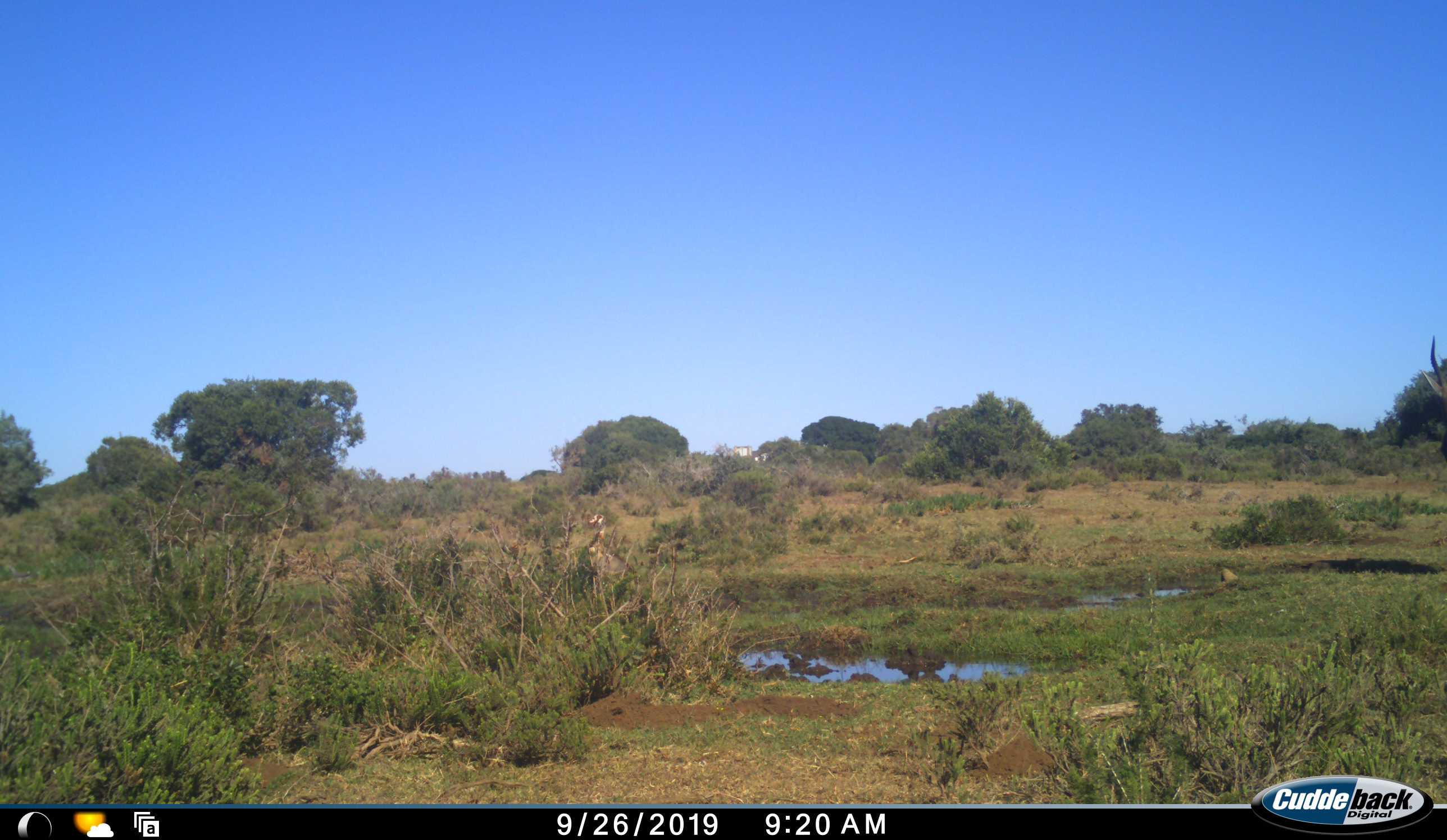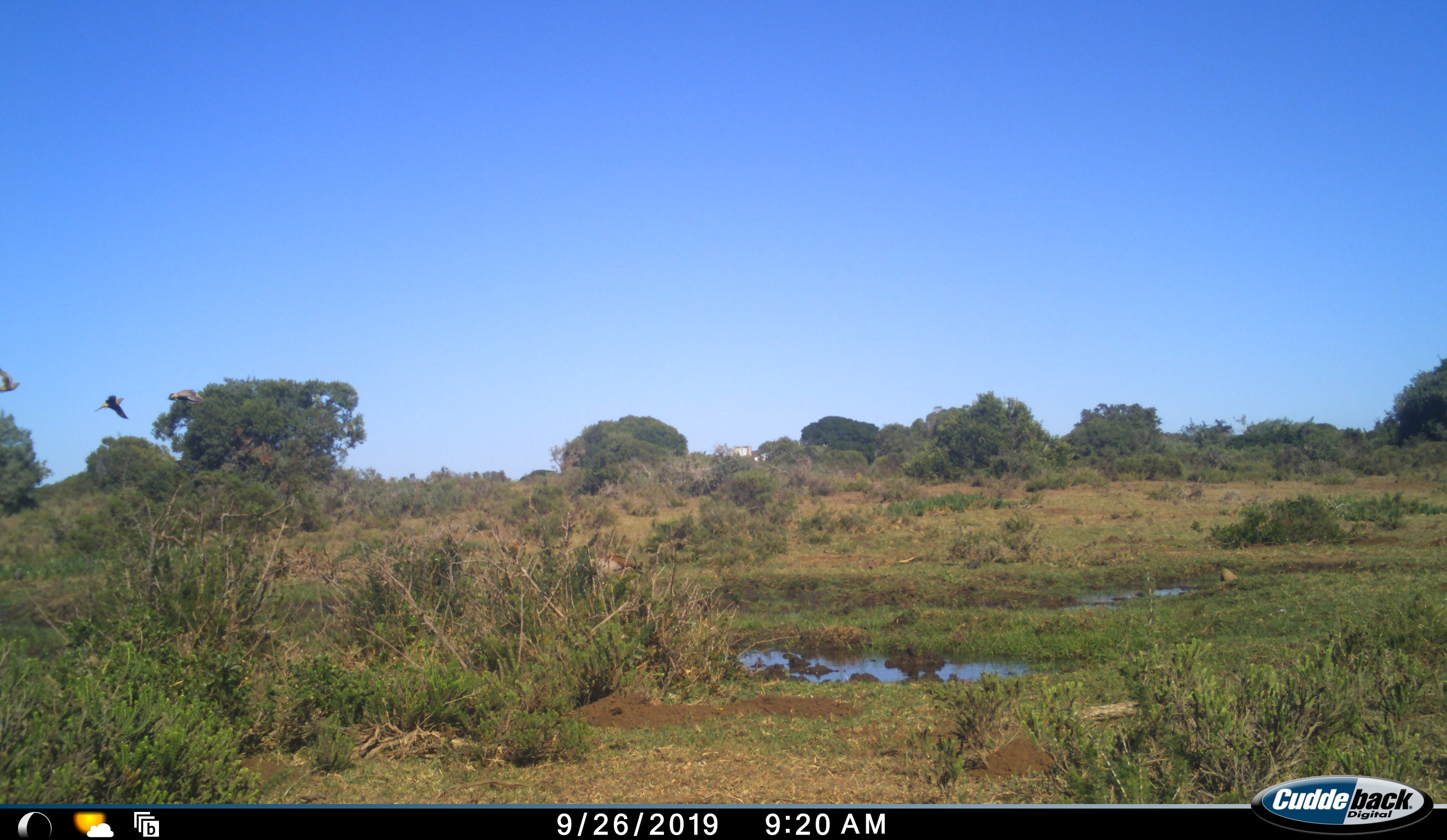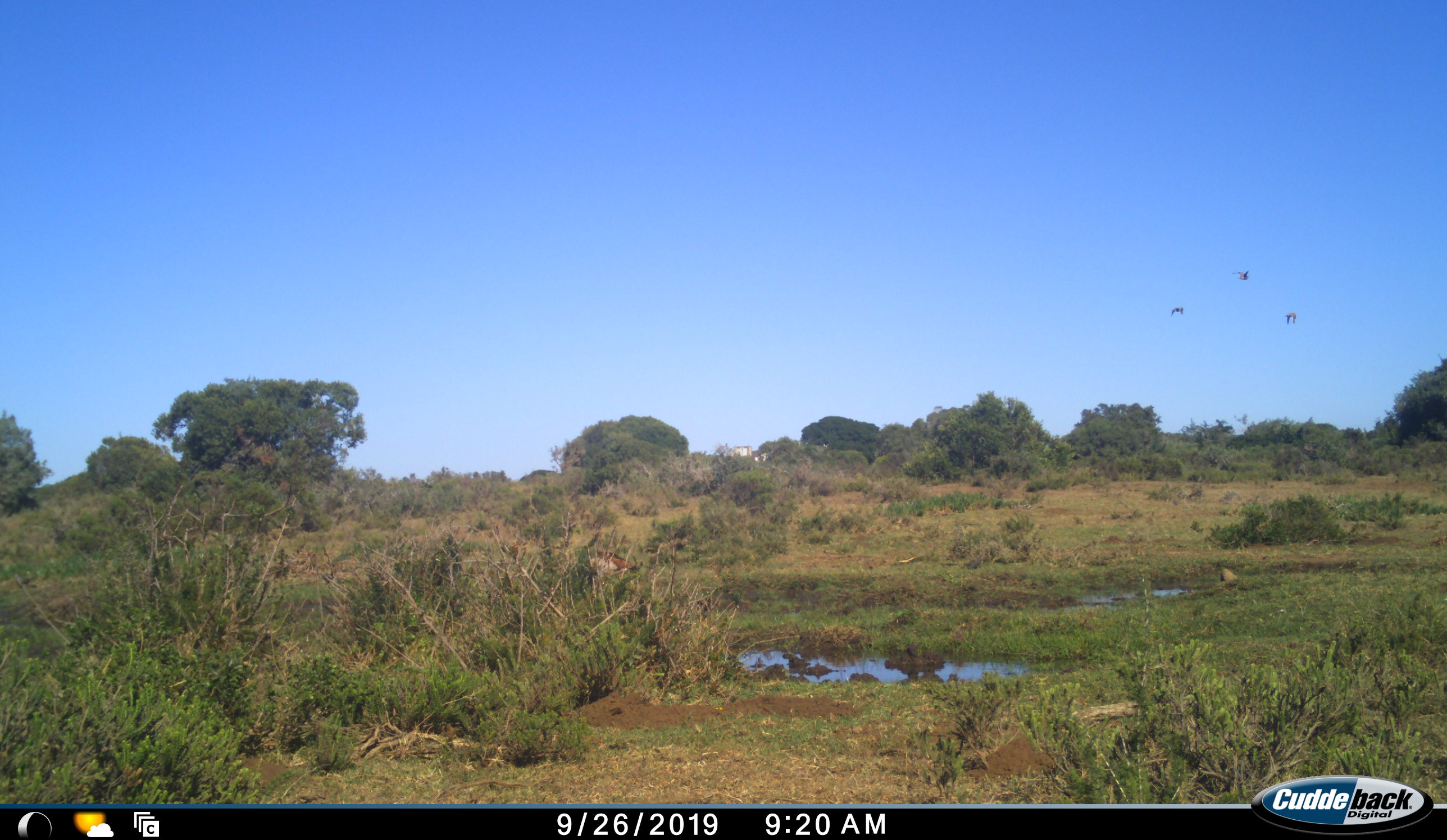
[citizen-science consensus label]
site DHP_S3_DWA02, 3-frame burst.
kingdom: Animalia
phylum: Chordata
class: Aves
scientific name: Aves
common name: bird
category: birdother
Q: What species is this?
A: Birdother (bird) (Aves).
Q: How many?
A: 4.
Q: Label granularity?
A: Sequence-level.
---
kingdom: Animalia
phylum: Chordata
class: Mammalia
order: Artiodactyla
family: Bovidae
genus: Damaliscus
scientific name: Damaliscus pygargus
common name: bontebok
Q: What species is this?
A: Bontebok (Damaliscus pygargus).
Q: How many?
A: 1.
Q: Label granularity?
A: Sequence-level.